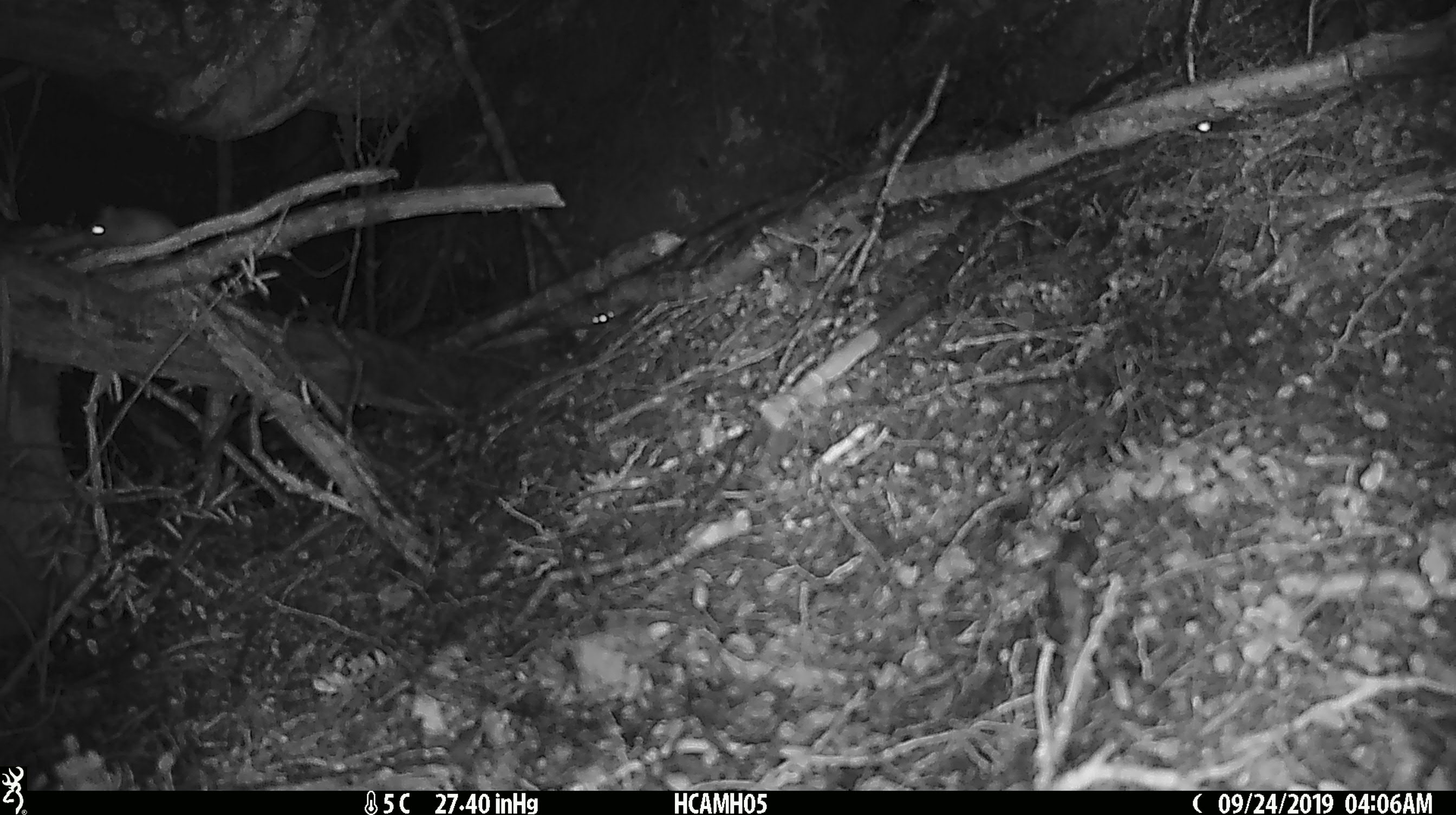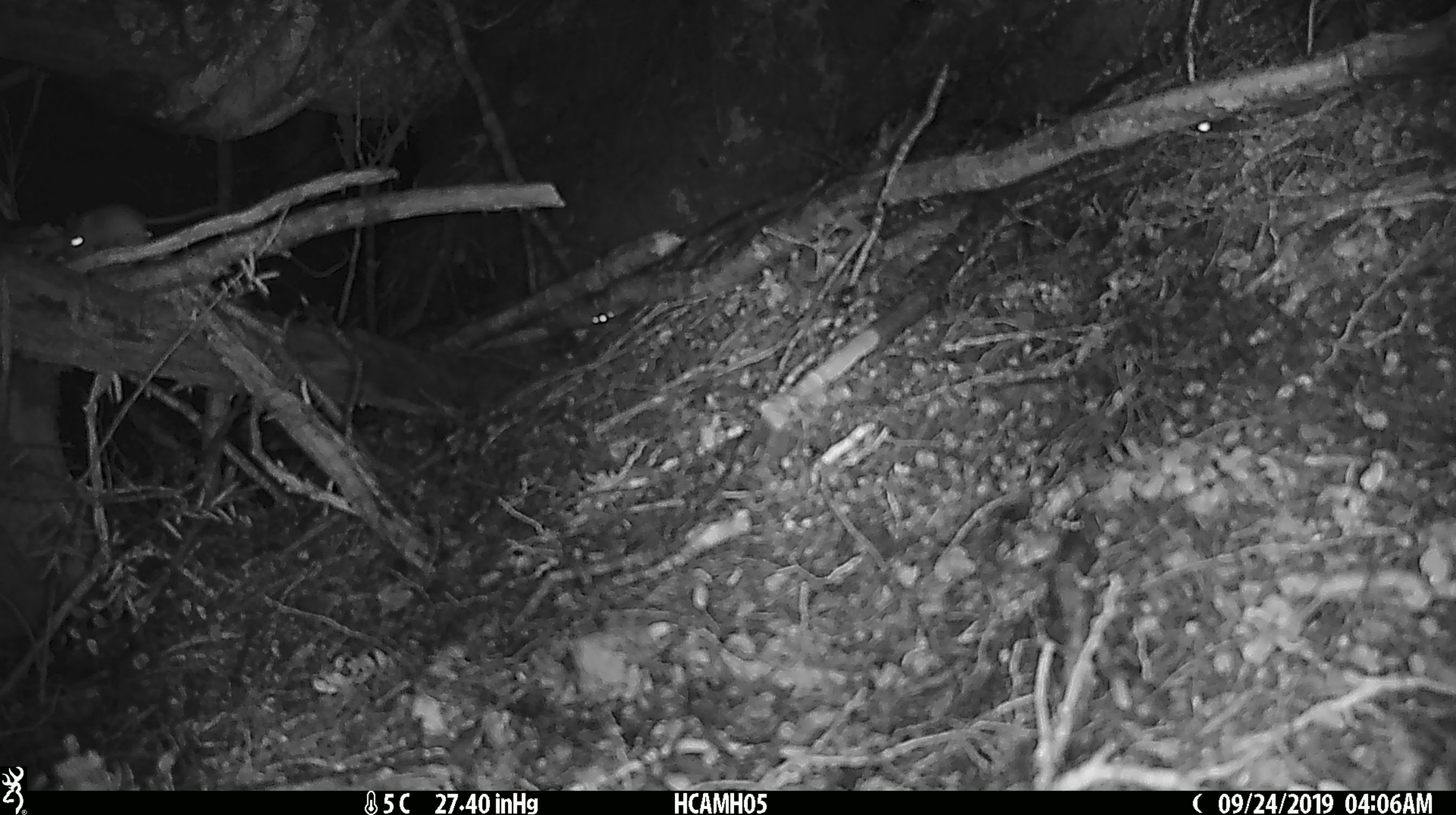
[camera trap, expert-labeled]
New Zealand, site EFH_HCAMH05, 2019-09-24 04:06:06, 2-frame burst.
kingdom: Animalia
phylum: Chordata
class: Mammalia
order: Rodentia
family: Muridae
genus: Mus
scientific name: Mus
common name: mouse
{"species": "mouse (Mus)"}